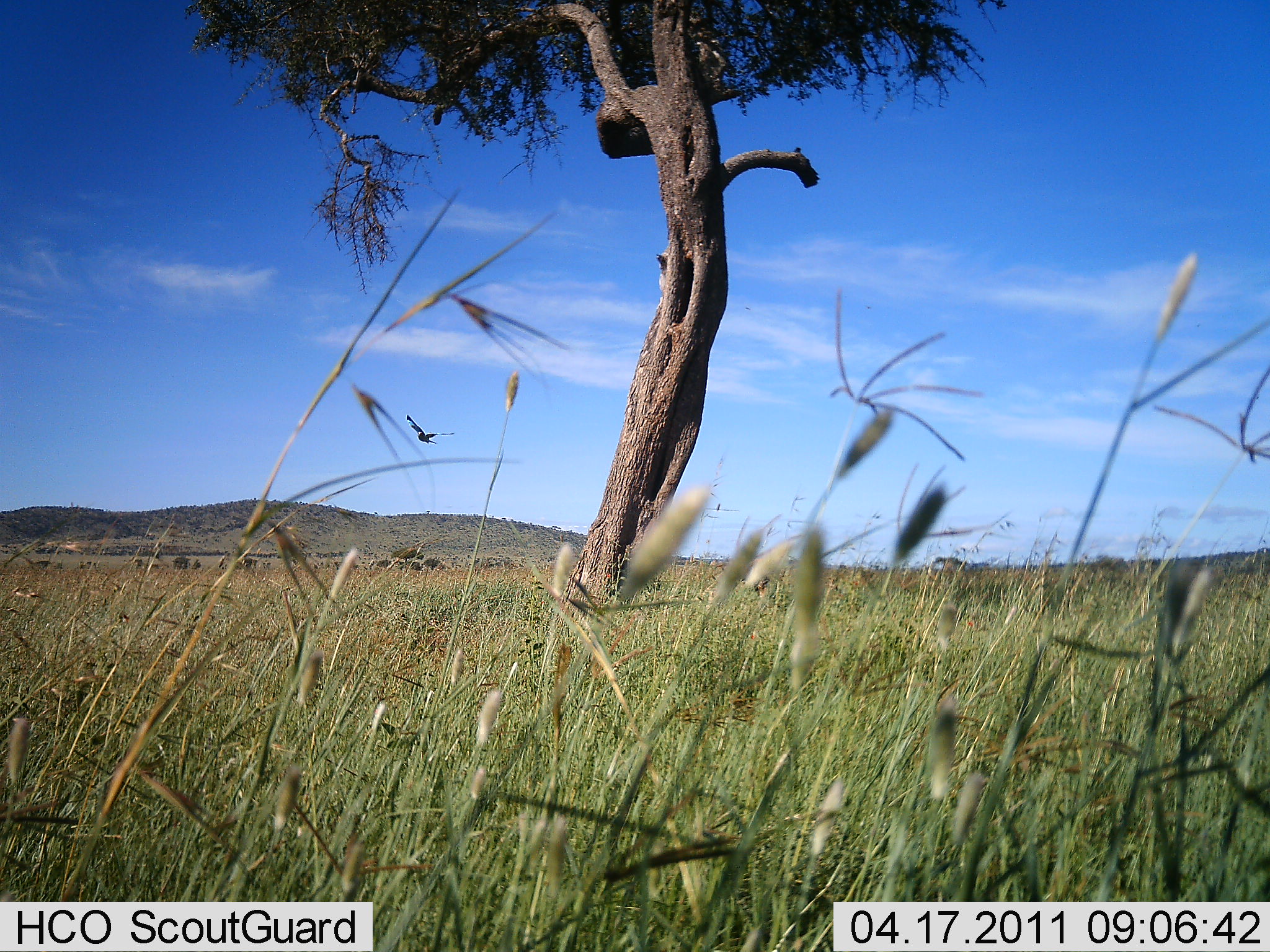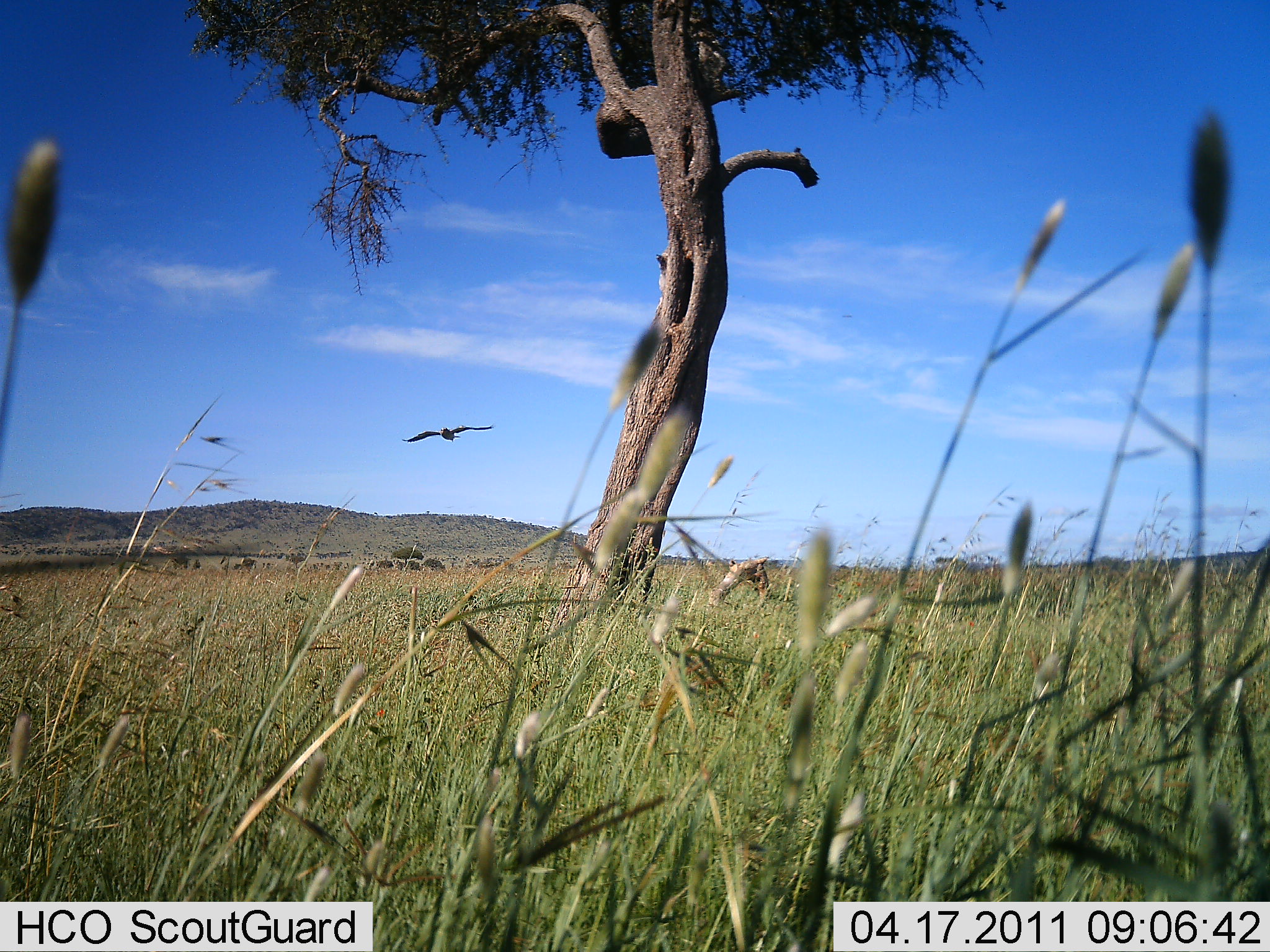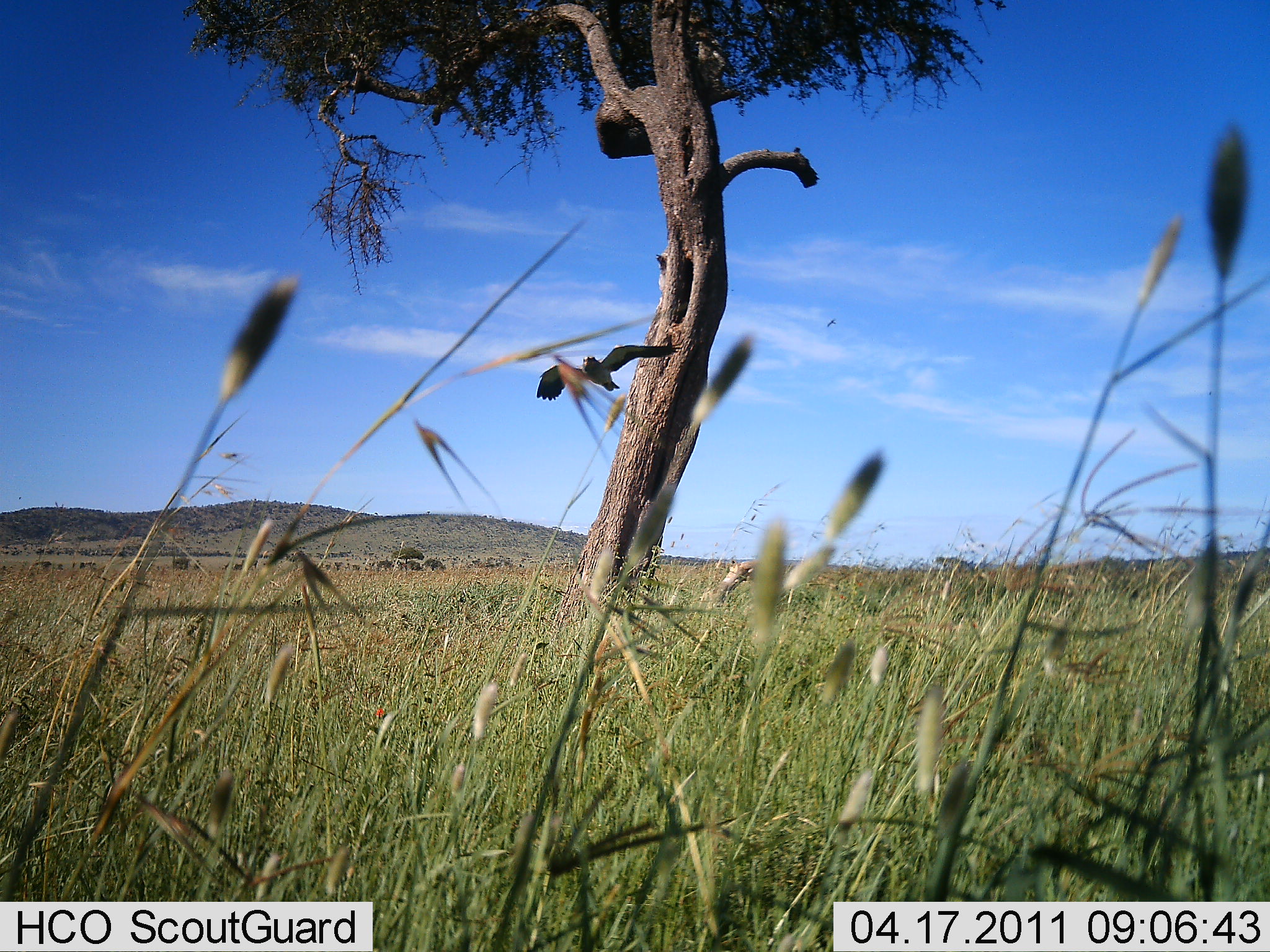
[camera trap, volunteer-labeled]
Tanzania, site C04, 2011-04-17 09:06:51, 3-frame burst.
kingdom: Animalia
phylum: Chordata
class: Aves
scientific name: Aves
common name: bird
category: otherbird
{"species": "otherbird (bird) (Aves)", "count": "1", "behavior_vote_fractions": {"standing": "0%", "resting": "0%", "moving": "100%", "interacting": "0%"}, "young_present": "0%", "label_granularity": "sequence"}